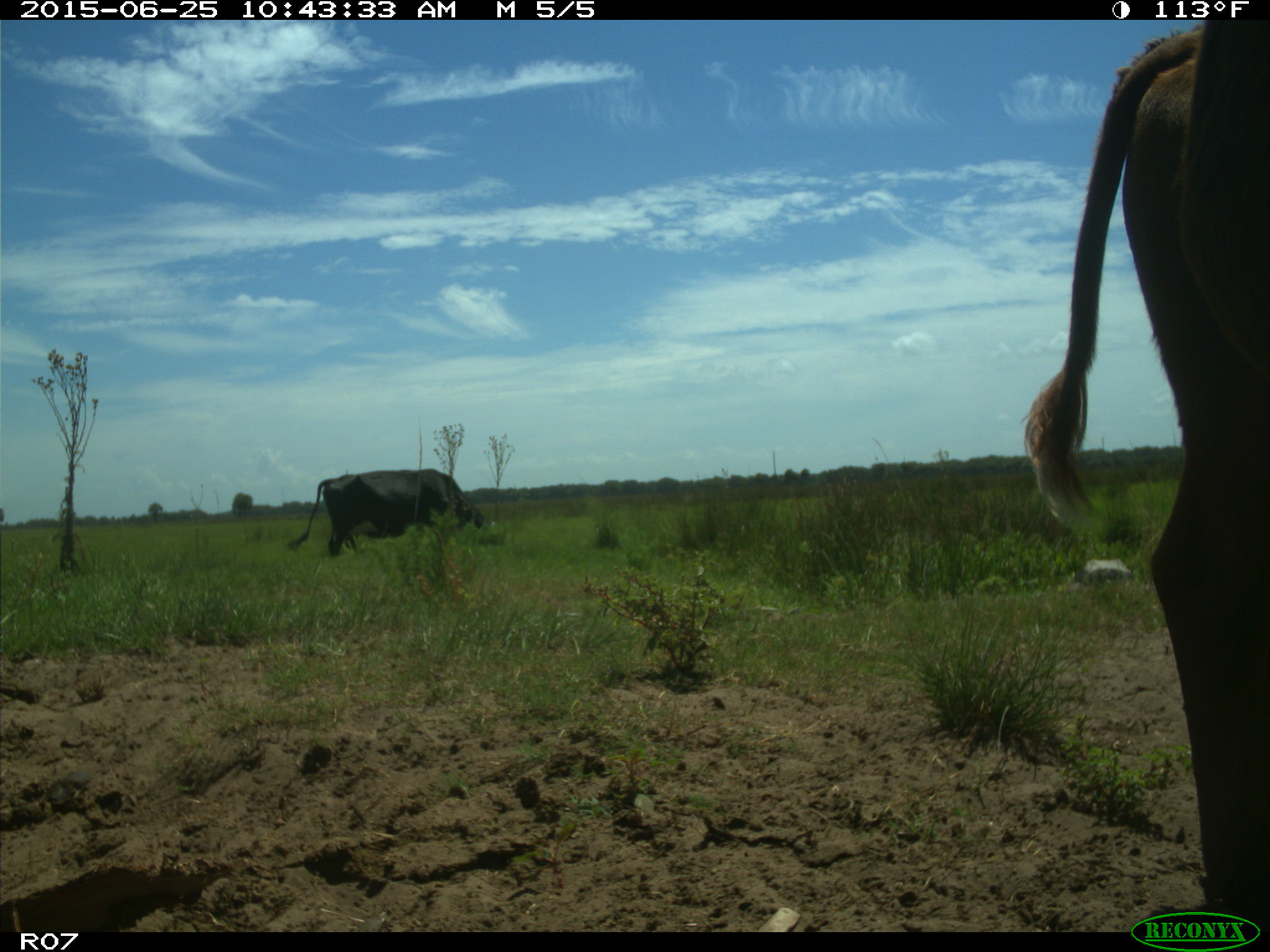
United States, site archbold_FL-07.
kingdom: Animalia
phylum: Chordata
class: Mammalia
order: Artiodactyla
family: Bovidae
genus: Bos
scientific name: Bos taurus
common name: domestic cow